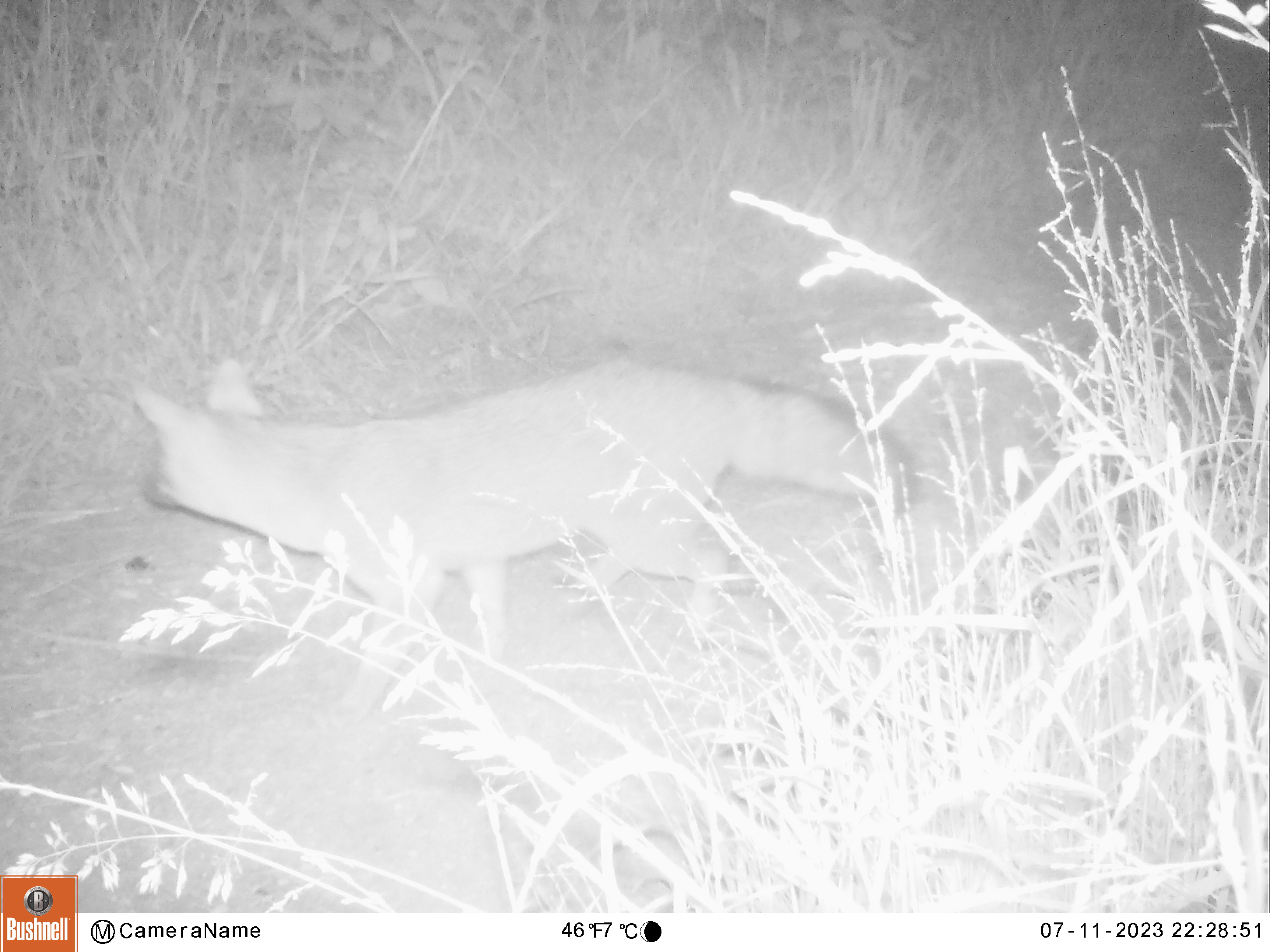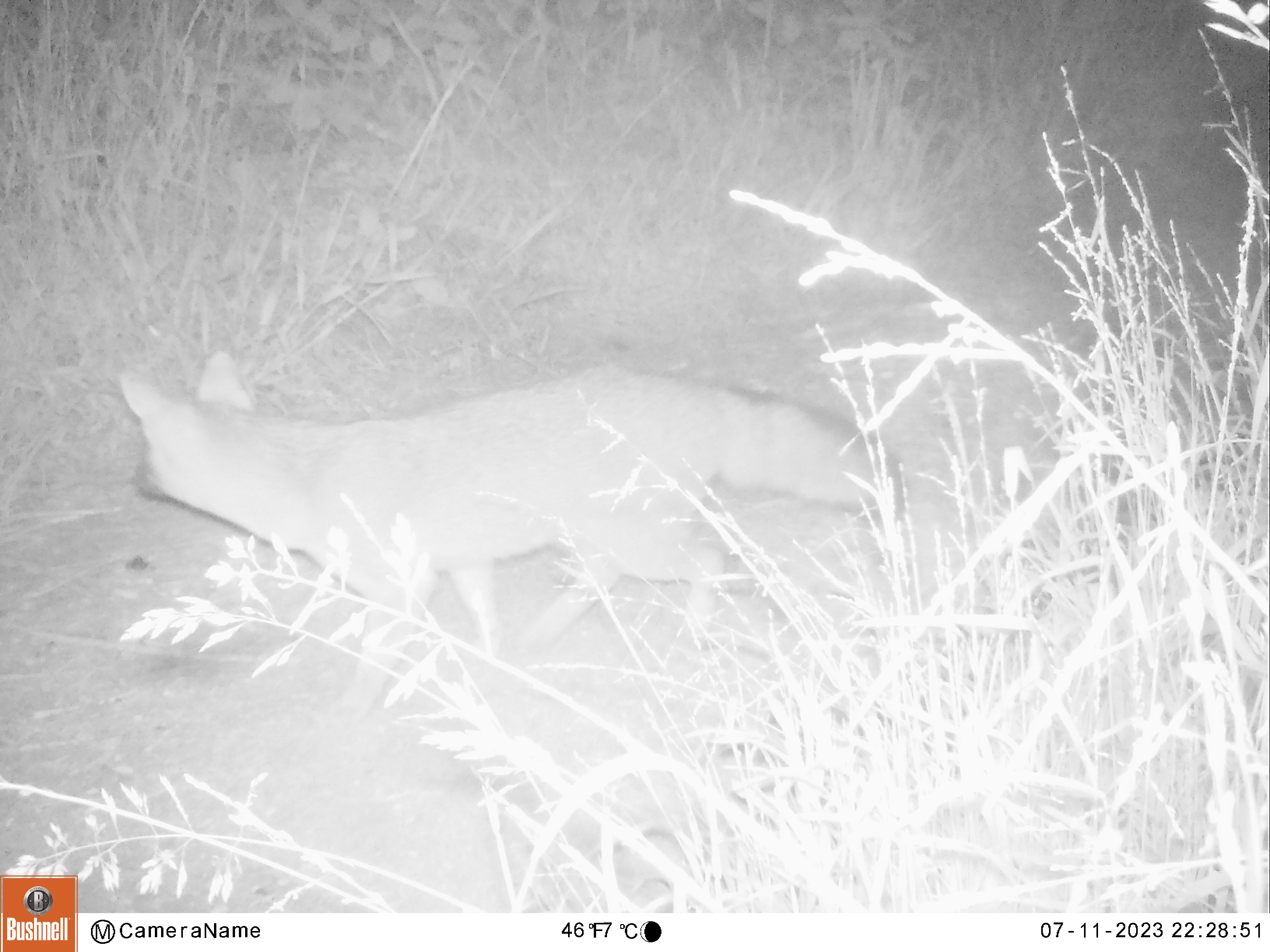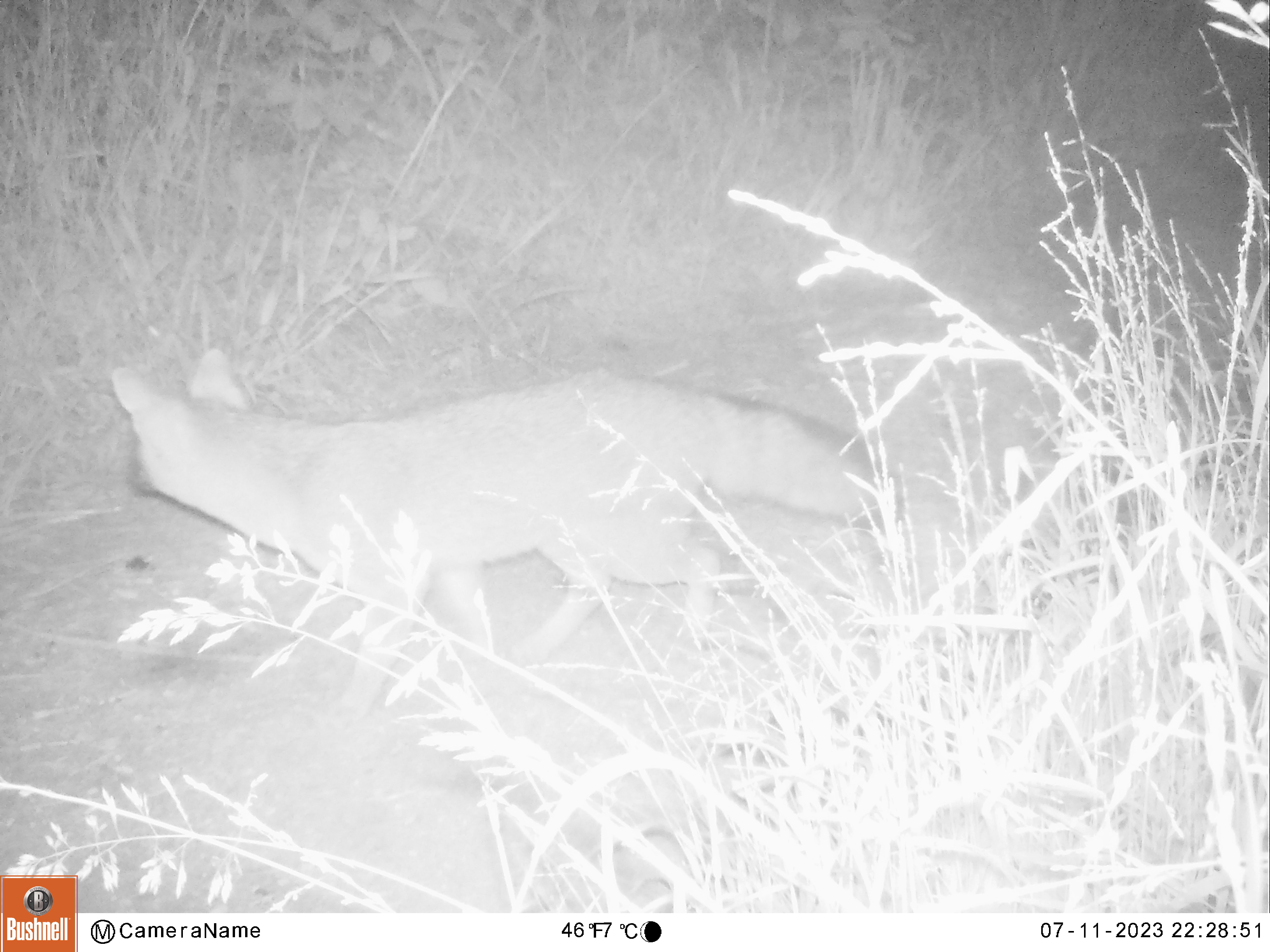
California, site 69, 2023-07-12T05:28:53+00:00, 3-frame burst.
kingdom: Animalia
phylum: Chordata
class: Mammalia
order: Carnivora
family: Canidae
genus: Urocyon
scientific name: Urocyon cinereoargenteus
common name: gray fox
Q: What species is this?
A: Gray fox (Urocyon cinereoargenteus).